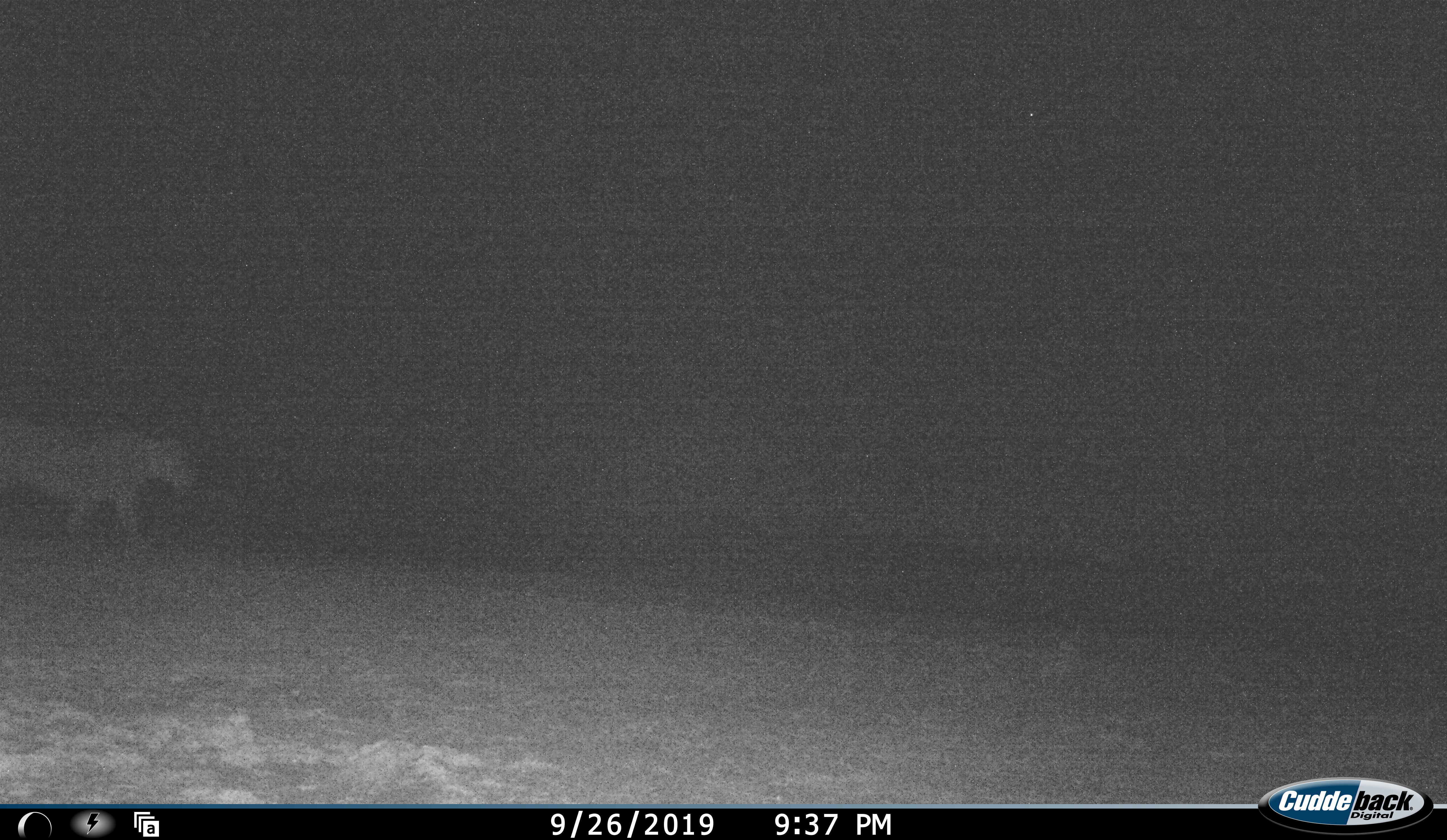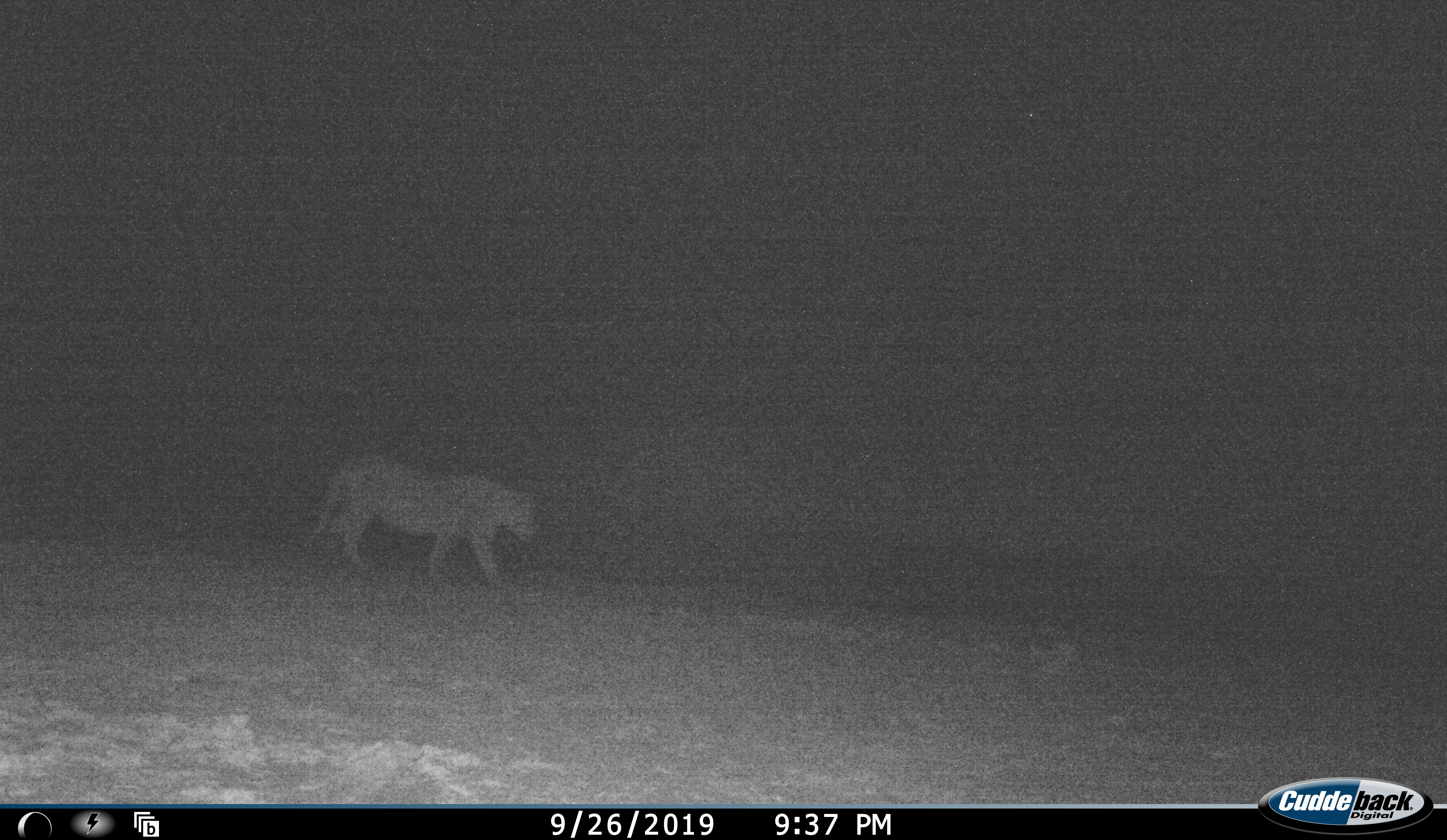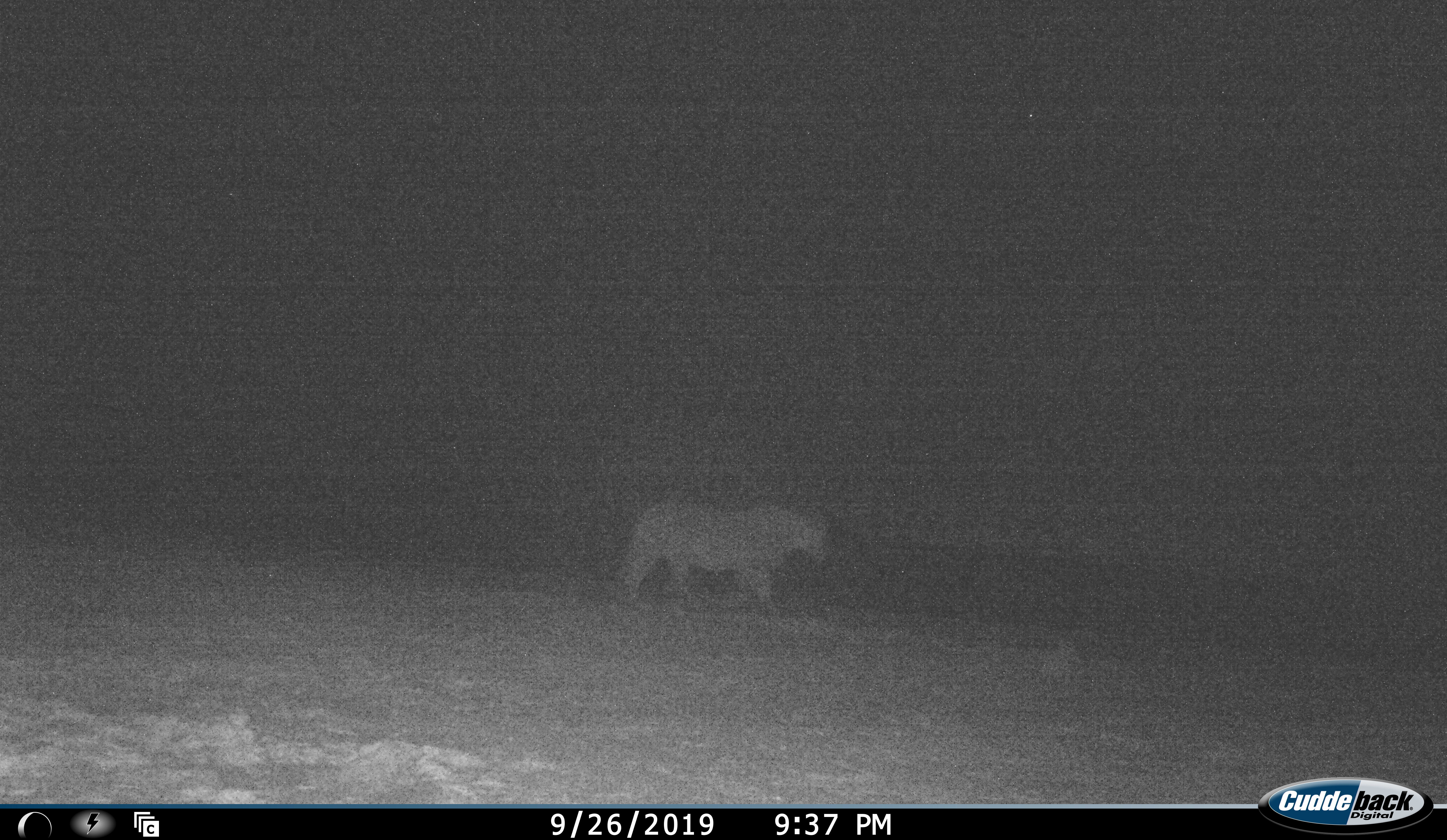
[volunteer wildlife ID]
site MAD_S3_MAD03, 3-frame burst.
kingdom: Animalia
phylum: Chordata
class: Mammalia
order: Carnivora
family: Felidae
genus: Panthera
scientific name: Panthera leo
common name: lion female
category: lionfemale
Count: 1.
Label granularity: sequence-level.